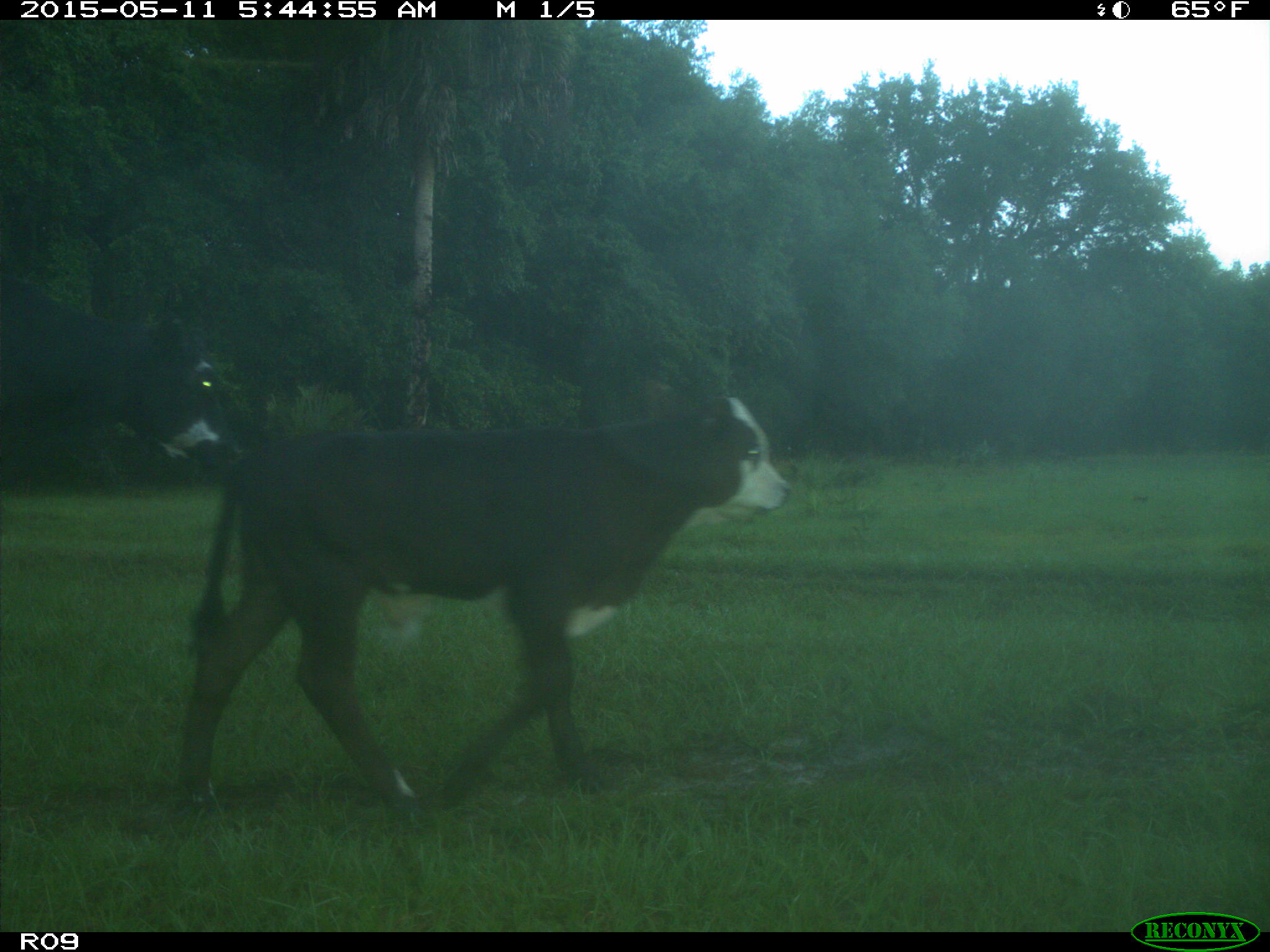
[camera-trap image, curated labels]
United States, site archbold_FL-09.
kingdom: Animalia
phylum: Chordata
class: Mammalia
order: Artiodactyla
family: Bovidae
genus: Bos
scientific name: Bos taurus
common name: domestic cow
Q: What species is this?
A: Bos taurus (domestic cow).